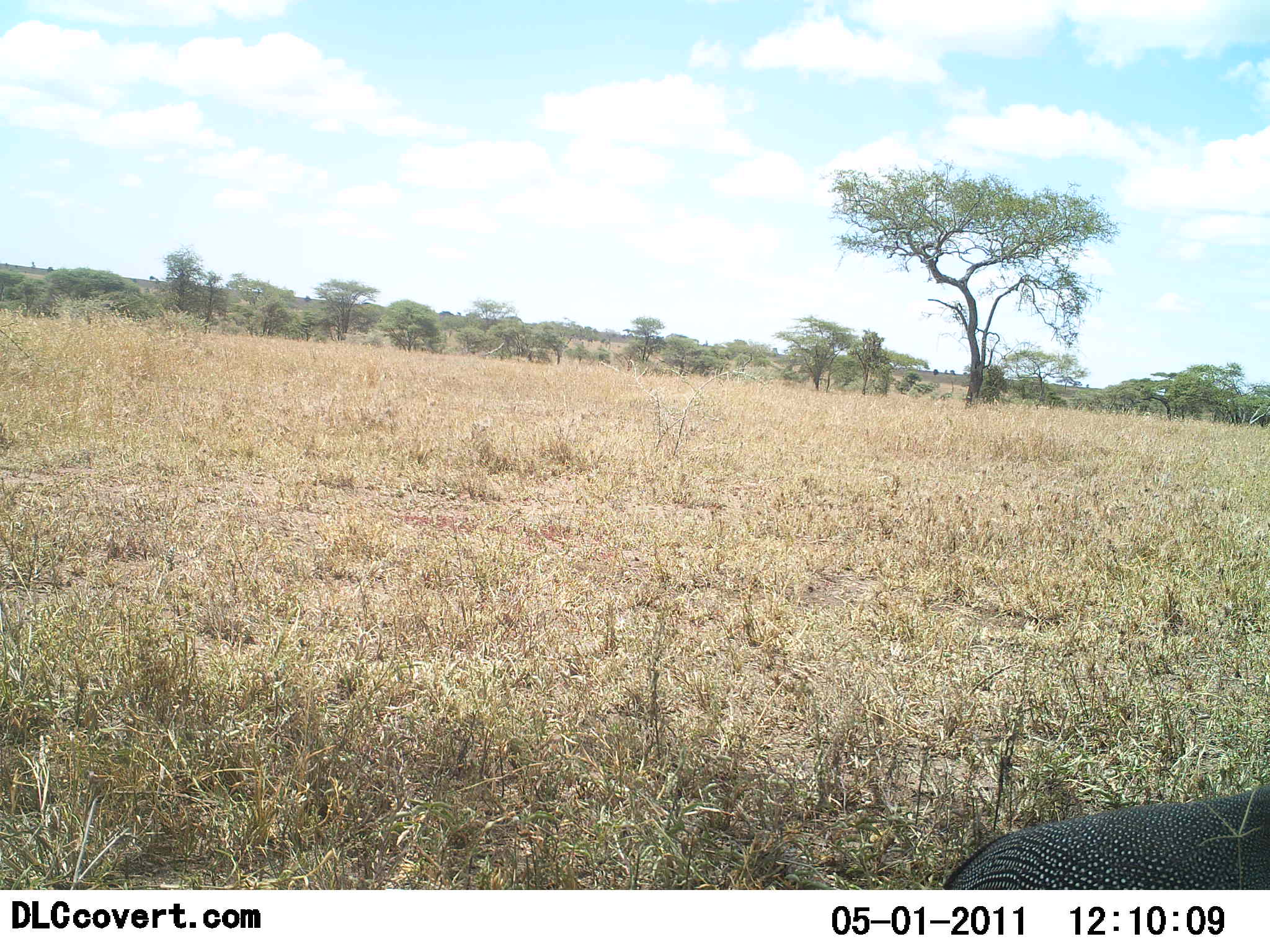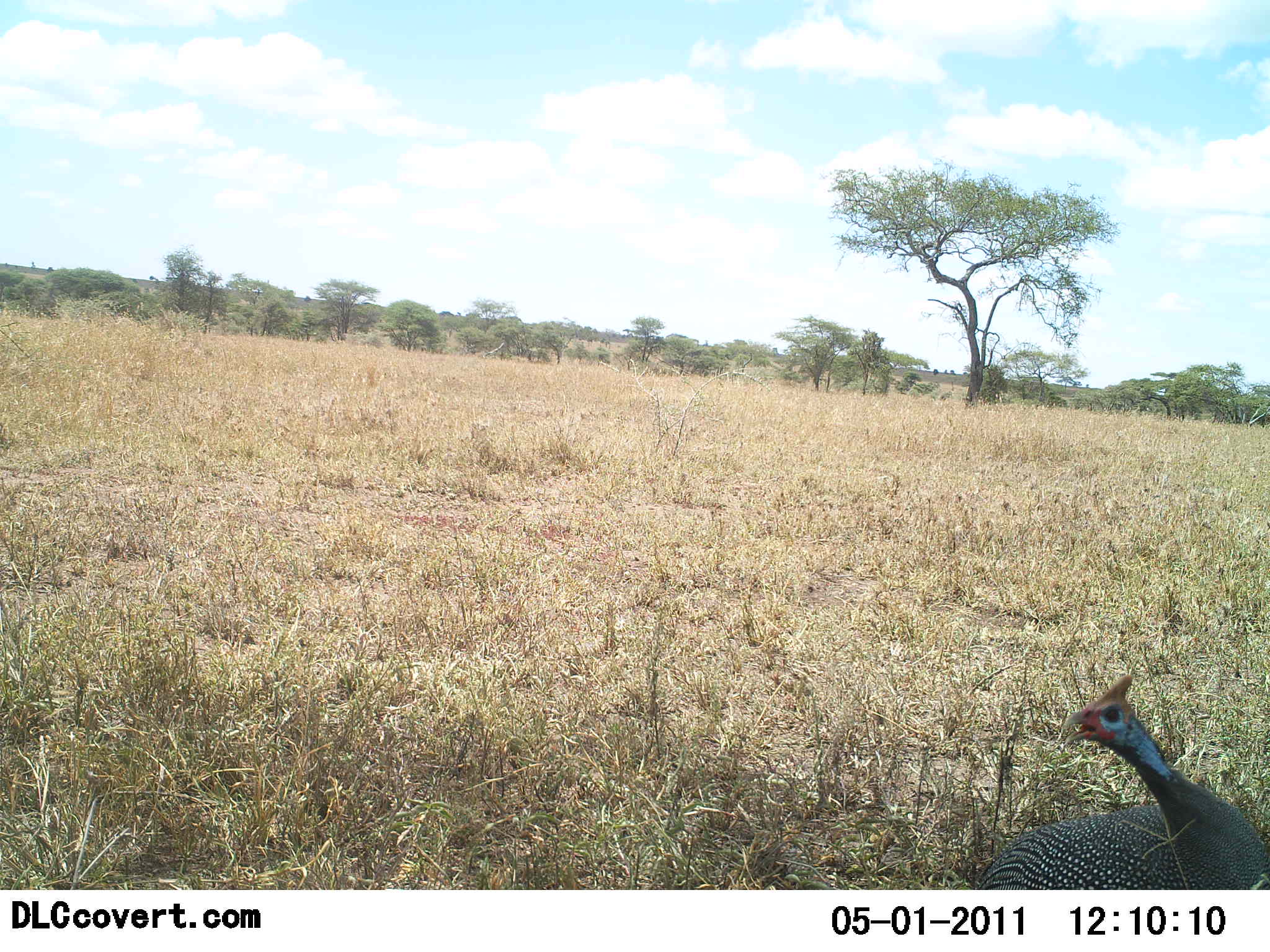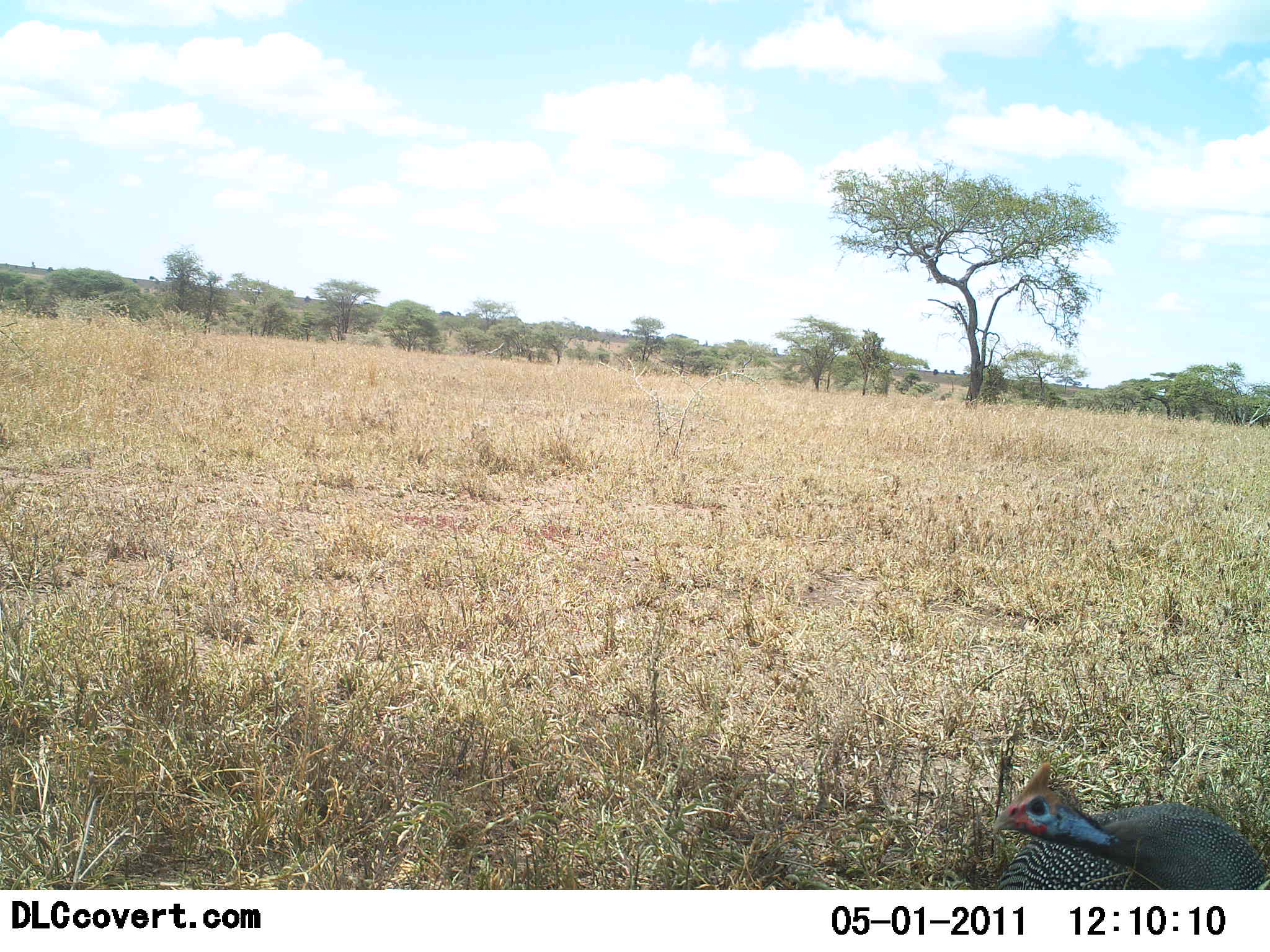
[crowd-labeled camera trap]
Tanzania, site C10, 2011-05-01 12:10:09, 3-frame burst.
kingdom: Animalia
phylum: Chordata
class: Aves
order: Galliformes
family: Numididae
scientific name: Numididae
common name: guinea fowl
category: guineafowl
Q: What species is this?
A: Guineafowl (guinea fowl) (Numididae).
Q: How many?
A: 1.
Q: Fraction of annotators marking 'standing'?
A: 77%.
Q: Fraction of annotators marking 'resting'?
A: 8%.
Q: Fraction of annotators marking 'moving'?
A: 15%.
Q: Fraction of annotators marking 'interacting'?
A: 0%.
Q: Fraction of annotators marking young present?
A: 0%.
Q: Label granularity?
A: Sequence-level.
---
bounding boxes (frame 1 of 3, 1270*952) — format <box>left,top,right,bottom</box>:
animal: <box>938,779,1270,890</box>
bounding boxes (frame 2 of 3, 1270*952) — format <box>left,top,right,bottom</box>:
animal: <box>972,673,1270,889</box>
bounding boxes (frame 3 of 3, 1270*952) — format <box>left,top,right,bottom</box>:
animal: <box>988,757,1270,890</box>